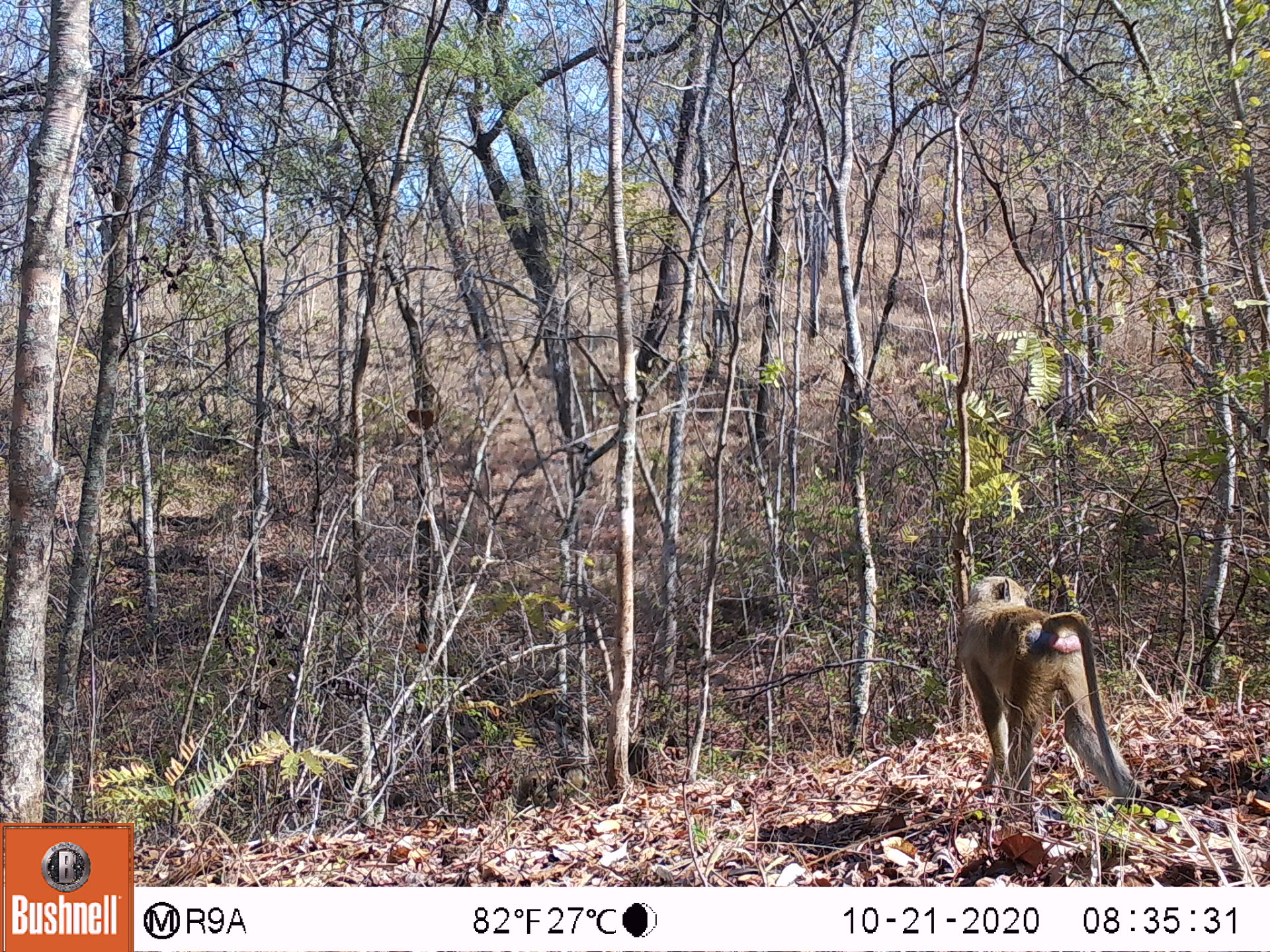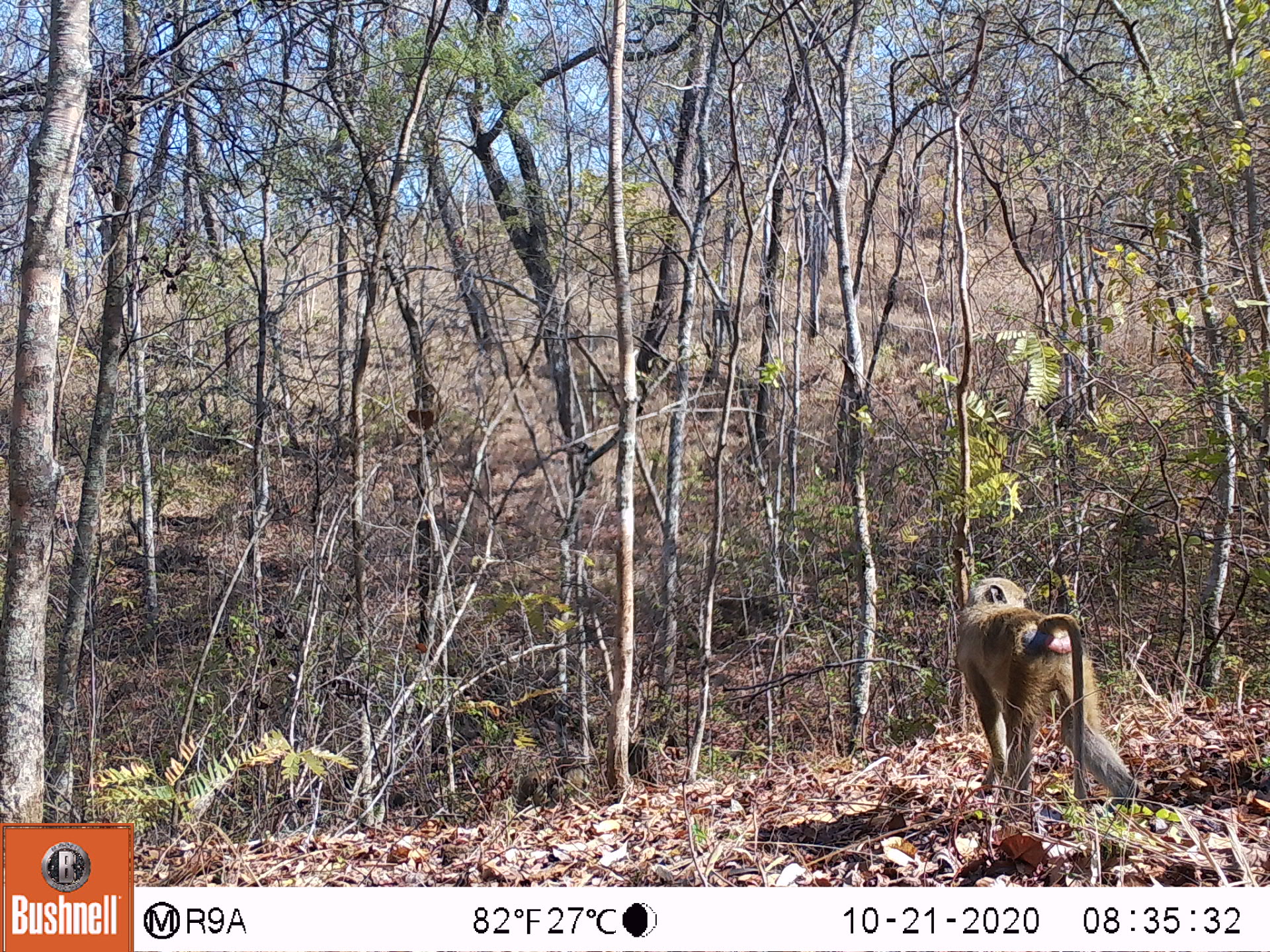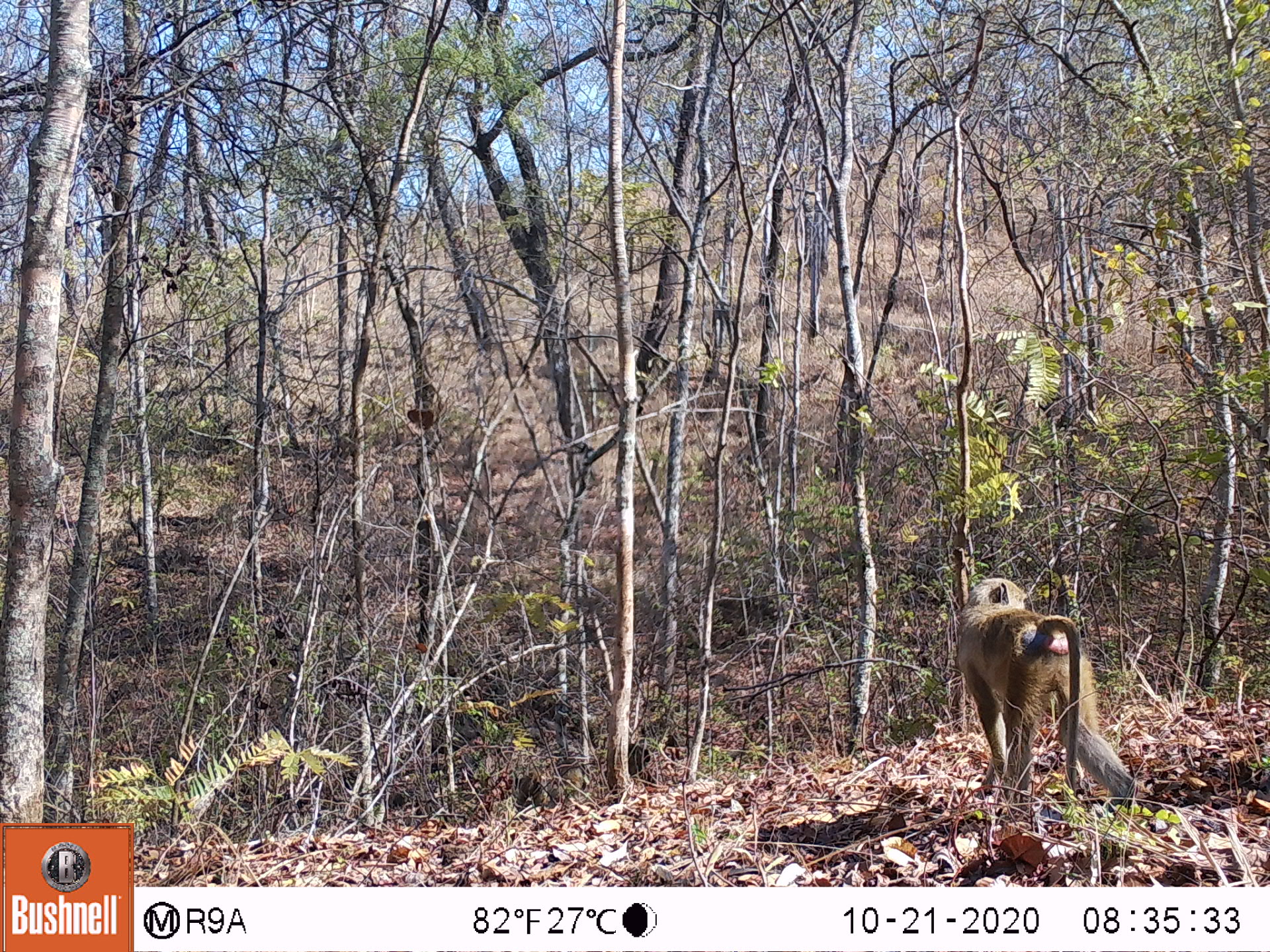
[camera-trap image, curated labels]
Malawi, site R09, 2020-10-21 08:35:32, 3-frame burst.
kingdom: Animalia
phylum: Chordata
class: Mammalia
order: Primates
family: Cercopithecidae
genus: Papio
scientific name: Papio cynocephalus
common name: yellow baboon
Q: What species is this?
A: Yellow baboon (Papio cynocephalus).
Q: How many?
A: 1.